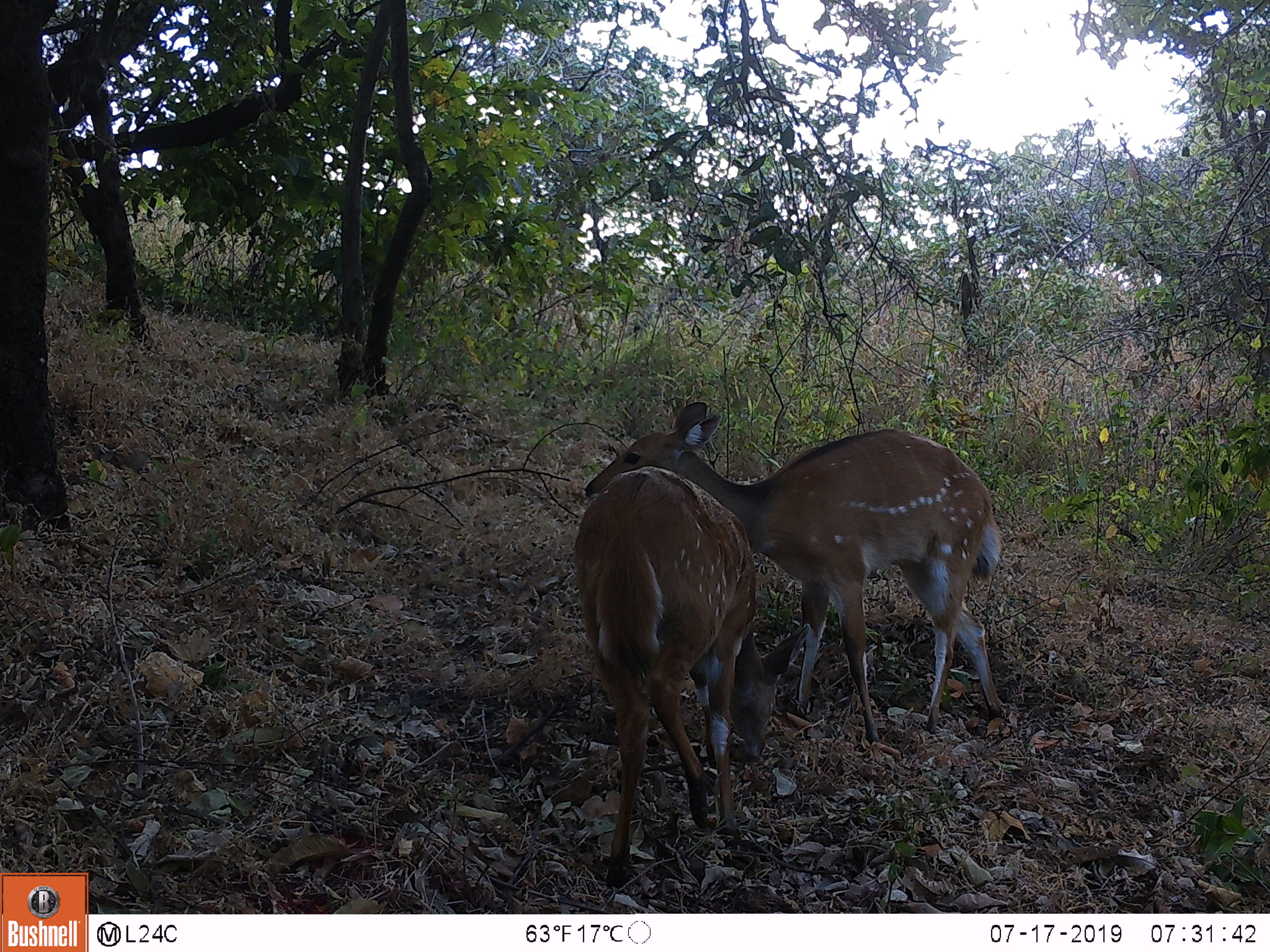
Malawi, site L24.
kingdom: Animalia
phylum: Chordata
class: Mammalia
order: Artiodactyla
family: Bovidae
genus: Tragelaphus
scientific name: Tragelaphus sylvaticus sylvaticus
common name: cape bushbuck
Cape bushbuck (Tragelaphus sylvaticus sylvaticus), count 2.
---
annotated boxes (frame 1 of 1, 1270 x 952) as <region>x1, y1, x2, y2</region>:
cape bushbuck: <region>578, 402, 1024, 742</region>; <region>573, 468, 760, 893</region>